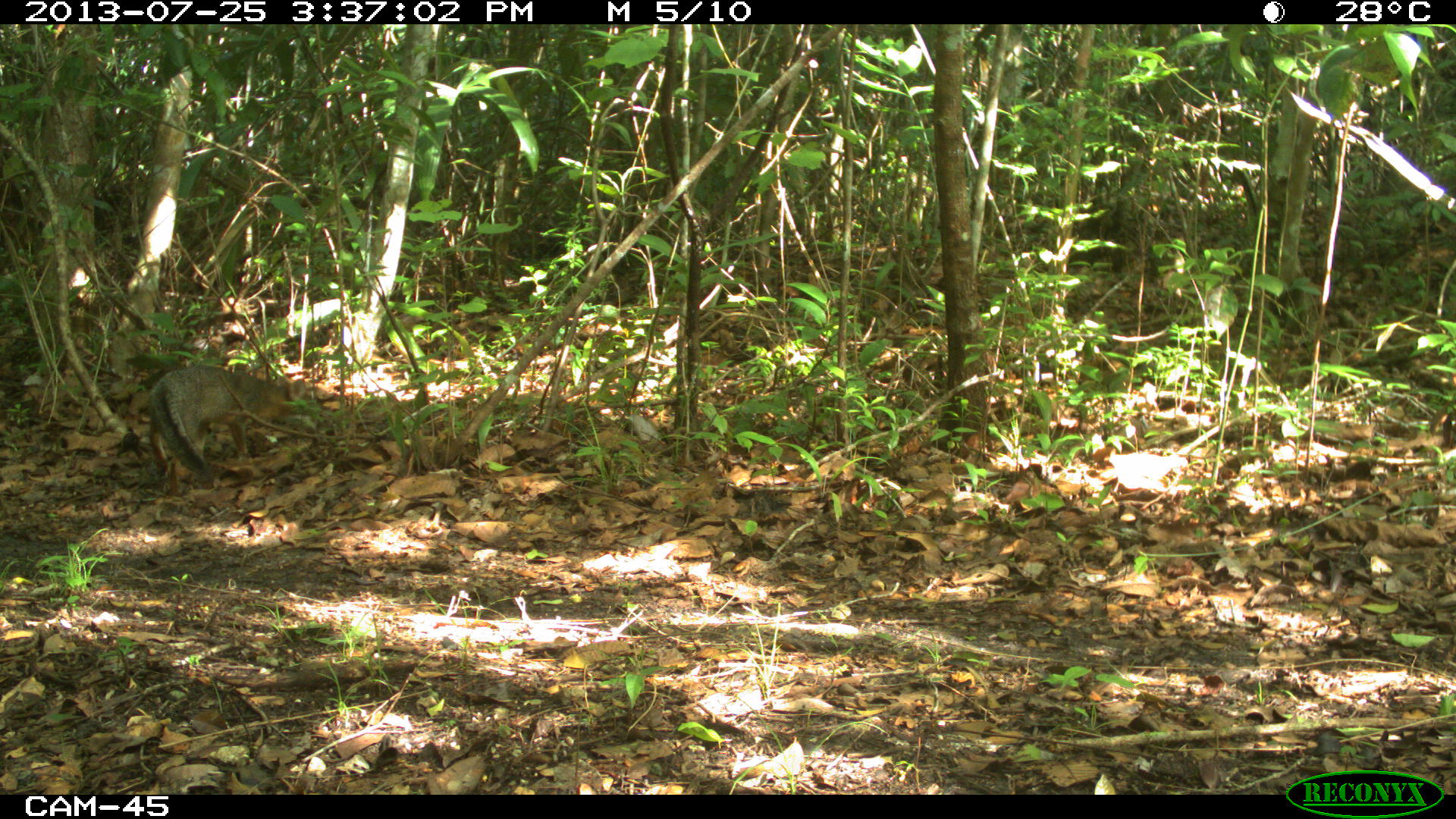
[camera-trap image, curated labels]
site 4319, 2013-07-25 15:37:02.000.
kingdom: Animalia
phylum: Chordata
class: Mammalia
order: Carnivora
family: Canidae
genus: Urocyon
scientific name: Urocyon cinereoargenteus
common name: gray fox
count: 1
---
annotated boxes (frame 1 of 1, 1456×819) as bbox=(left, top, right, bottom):
urocyon cinereoargenteus: bbox=(146, 361, 314, 486)